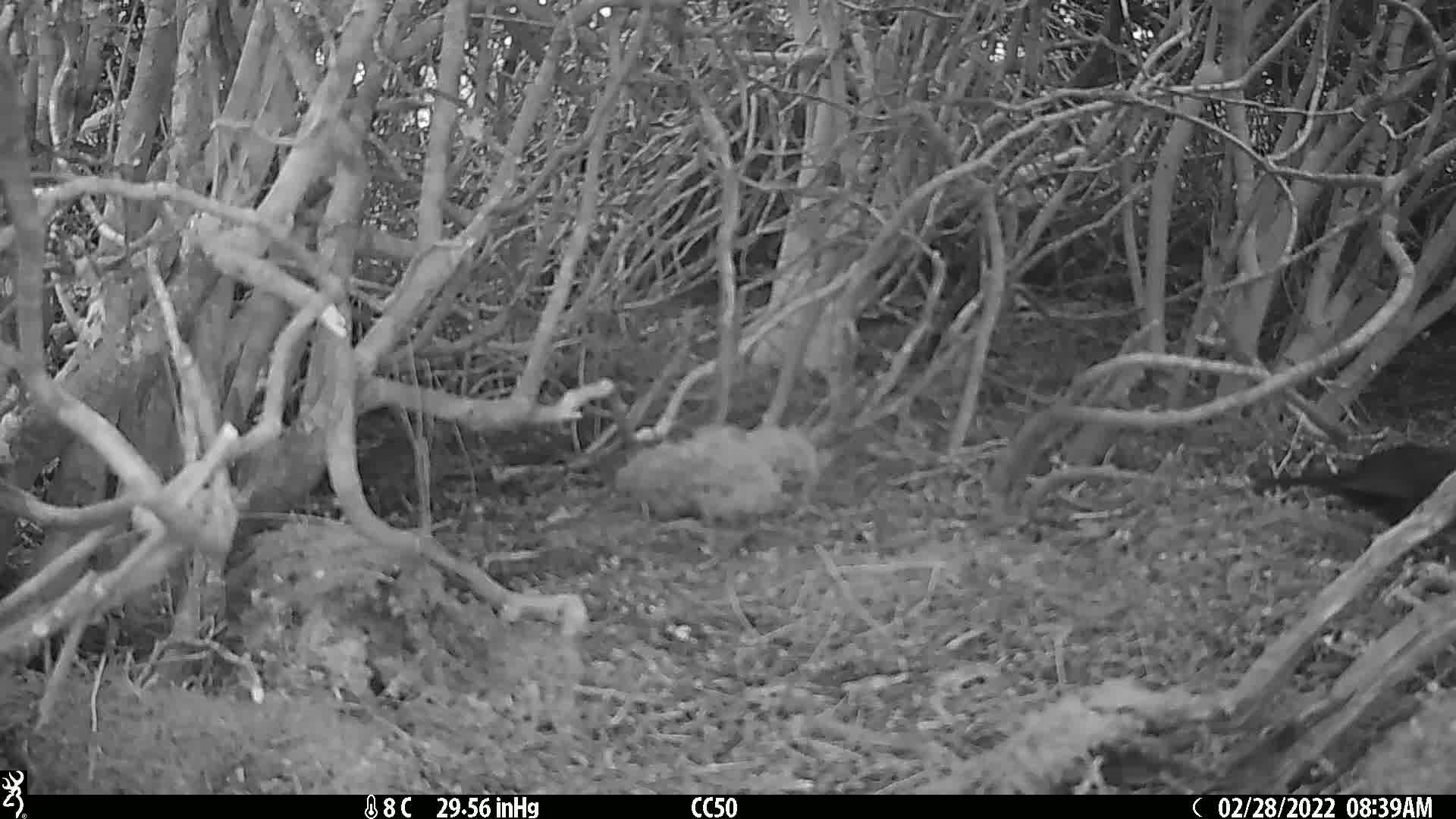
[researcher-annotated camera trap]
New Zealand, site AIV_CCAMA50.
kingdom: Animalia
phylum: Chordata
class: Aves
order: Passeriformes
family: Turdidae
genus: Turdus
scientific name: Turdus merula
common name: eurasian blackbird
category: blackbird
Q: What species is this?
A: Blackbird (eurasian blackbird) (Turdus merula).